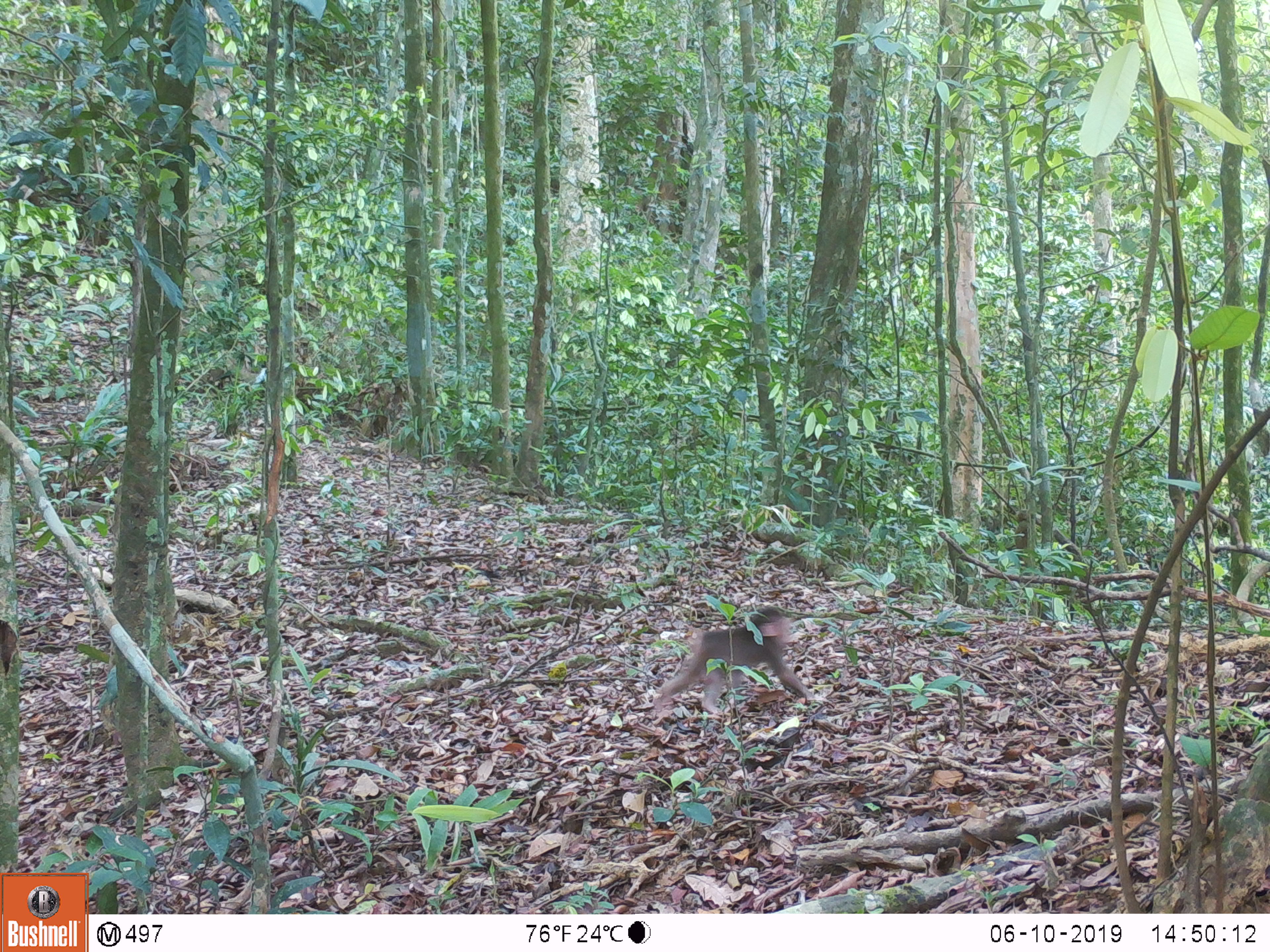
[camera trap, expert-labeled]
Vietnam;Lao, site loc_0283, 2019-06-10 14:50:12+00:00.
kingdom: Animalia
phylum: Chordata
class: Mammalia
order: Primates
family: Cercopithecidae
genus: Macaca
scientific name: Macaca arctoides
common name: stump-tailed macaque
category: stump tailed macaque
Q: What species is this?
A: Stump tailed macaque (stump-tailed macaque) (Macaca arctoides).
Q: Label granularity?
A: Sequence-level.